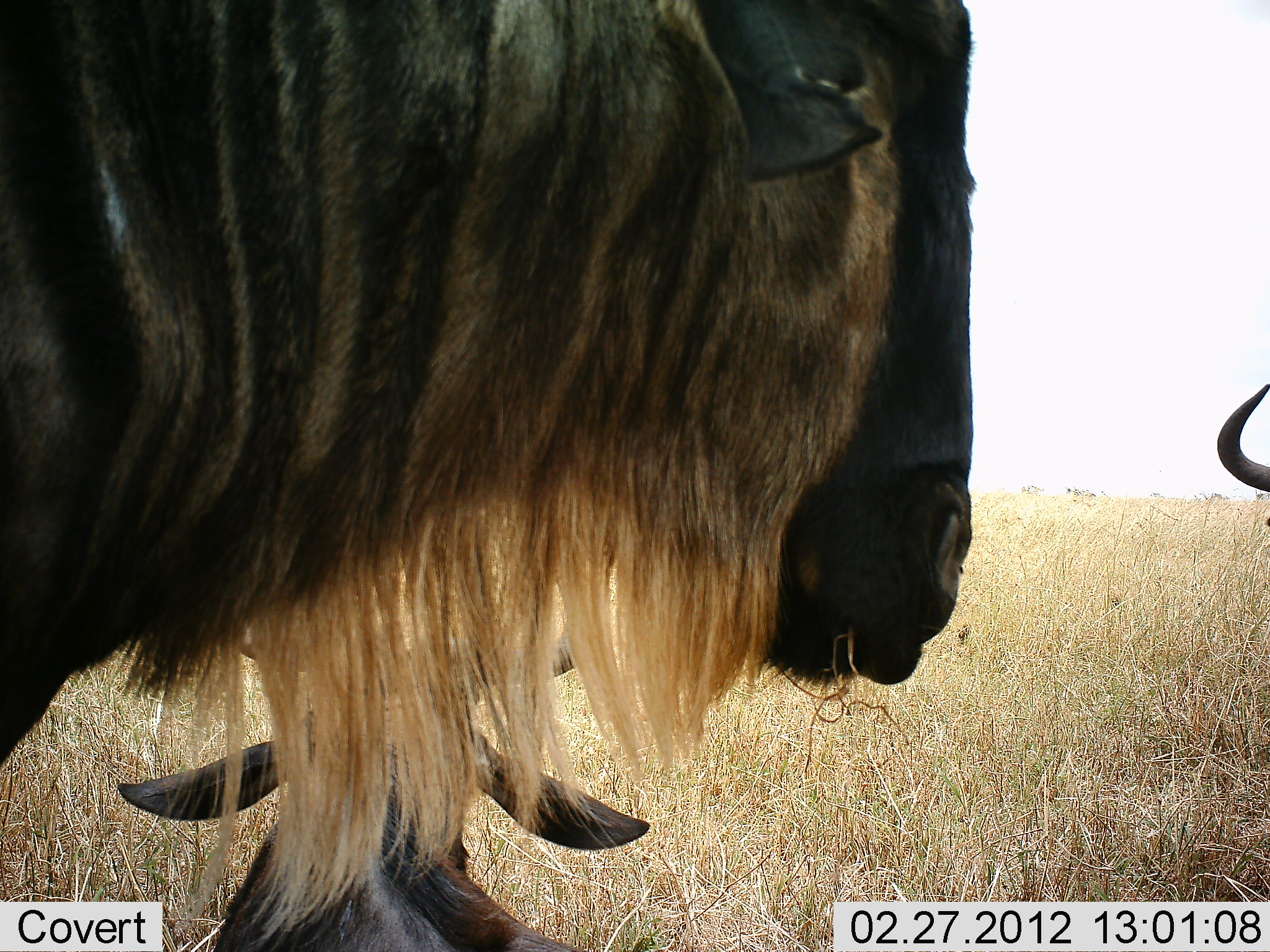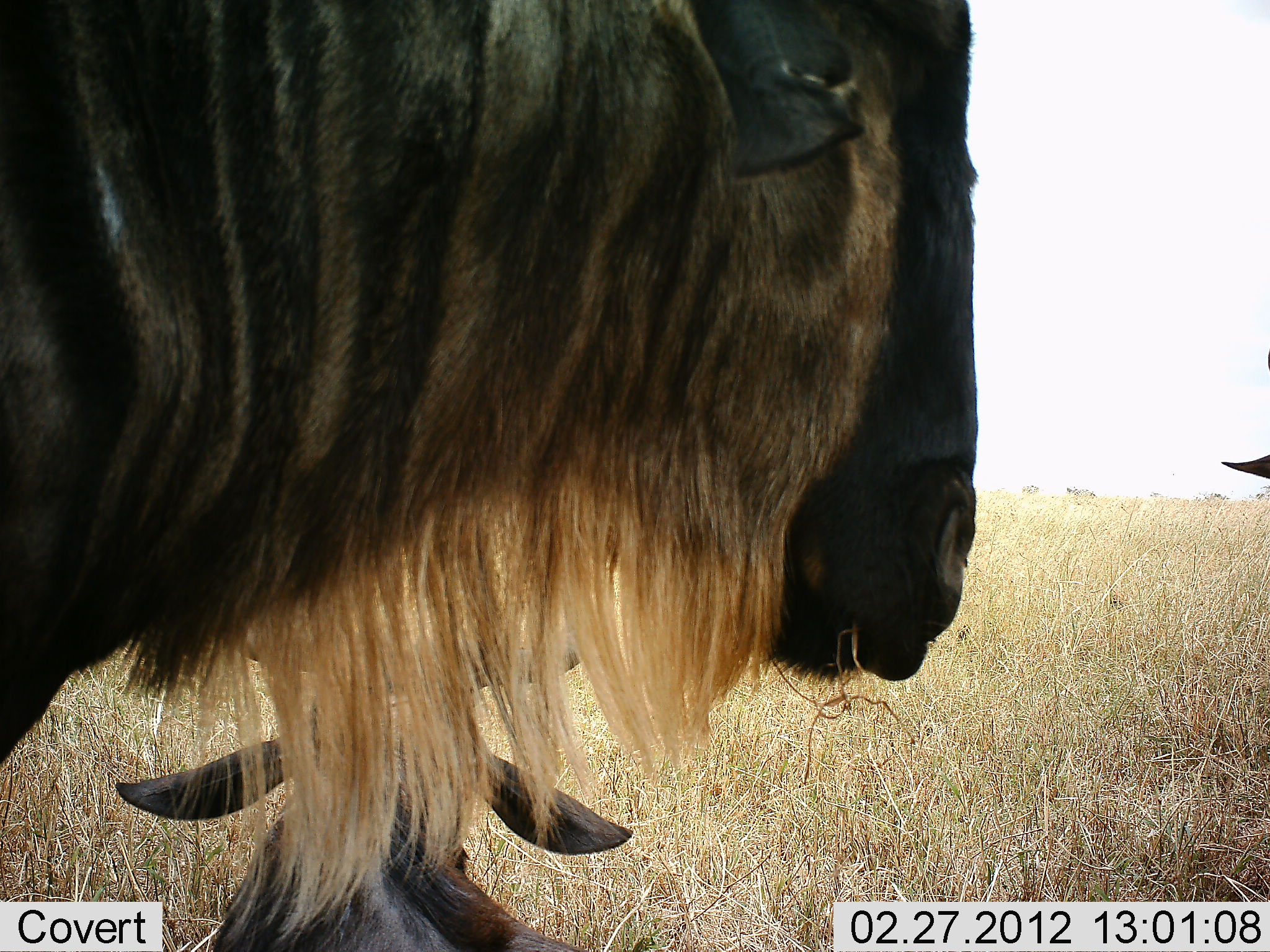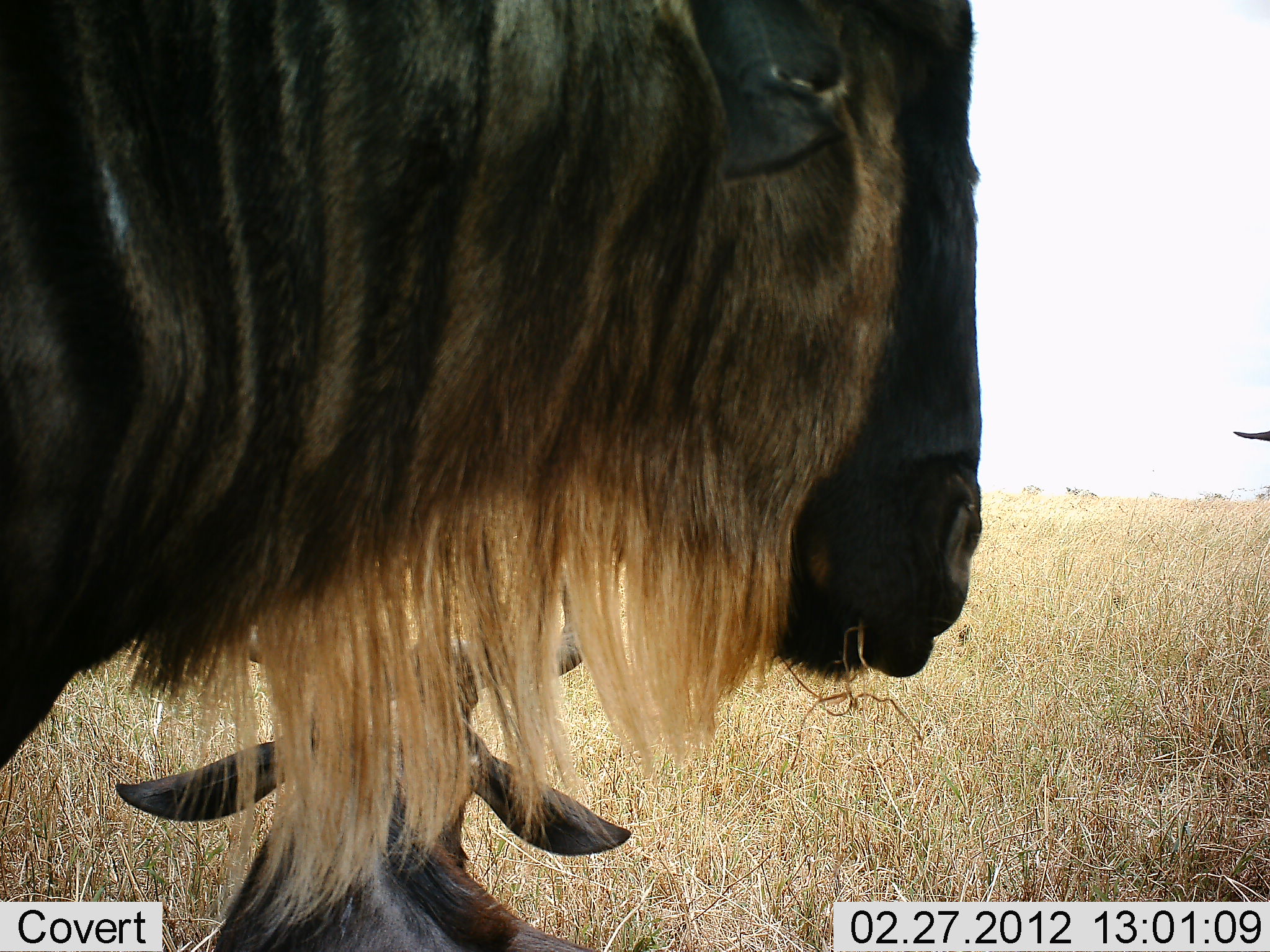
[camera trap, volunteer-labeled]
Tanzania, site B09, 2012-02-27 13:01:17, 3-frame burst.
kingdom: Animalia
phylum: Chordata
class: Mammalia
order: Artiodactyla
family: Bovidae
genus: Connochaetes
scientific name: Connochaetes taurinus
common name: blue wildebeest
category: wildebeest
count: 3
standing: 86%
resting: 79%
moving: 14%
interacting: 0%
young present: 36%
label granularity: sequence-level